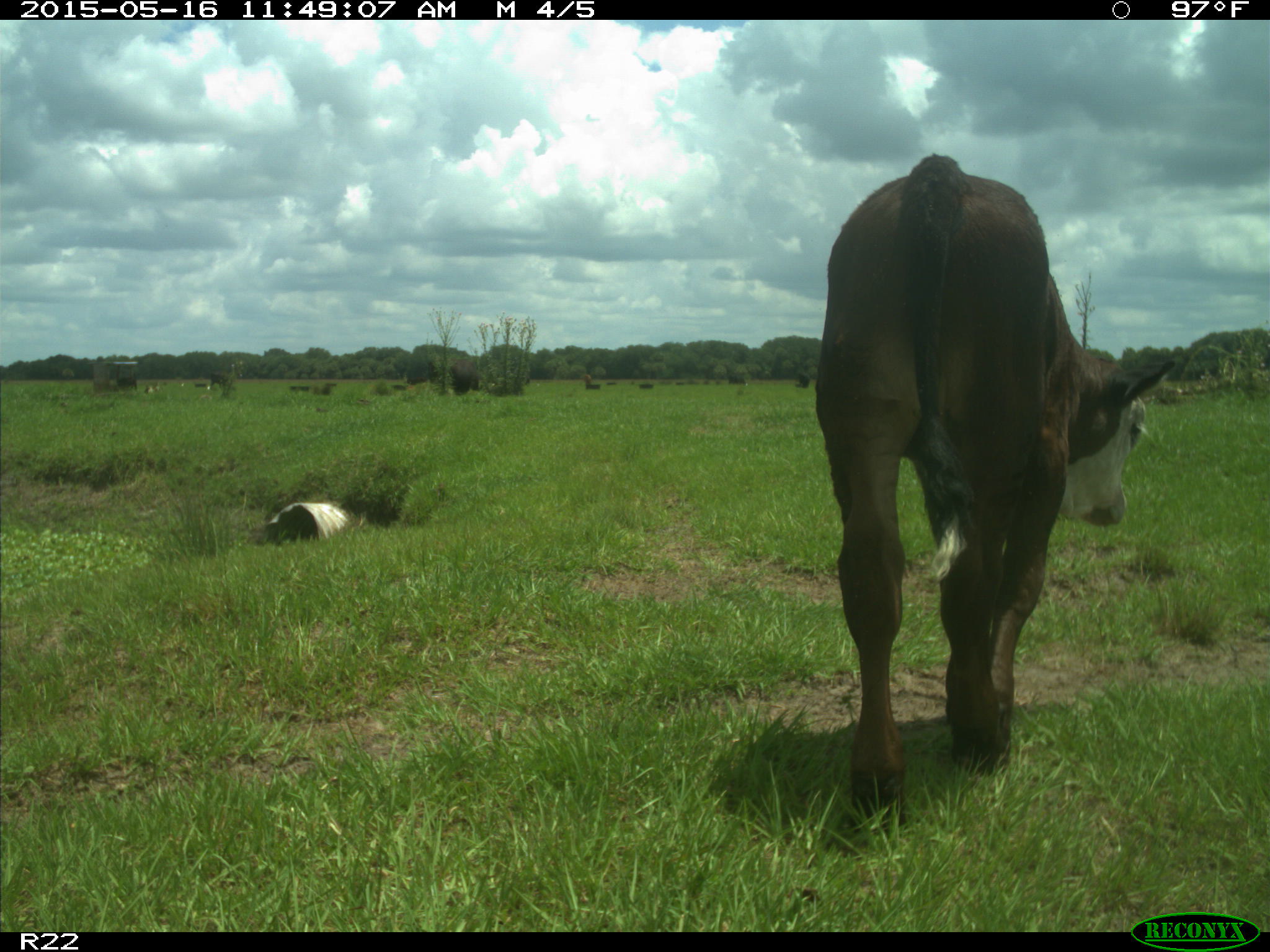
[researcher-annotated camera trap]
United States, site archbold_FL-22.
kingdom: Animalia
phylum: Chordata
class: Mammalia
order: Artiodactyla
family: Bovidae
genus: Bos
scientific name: Bos taurus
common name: domestic cow